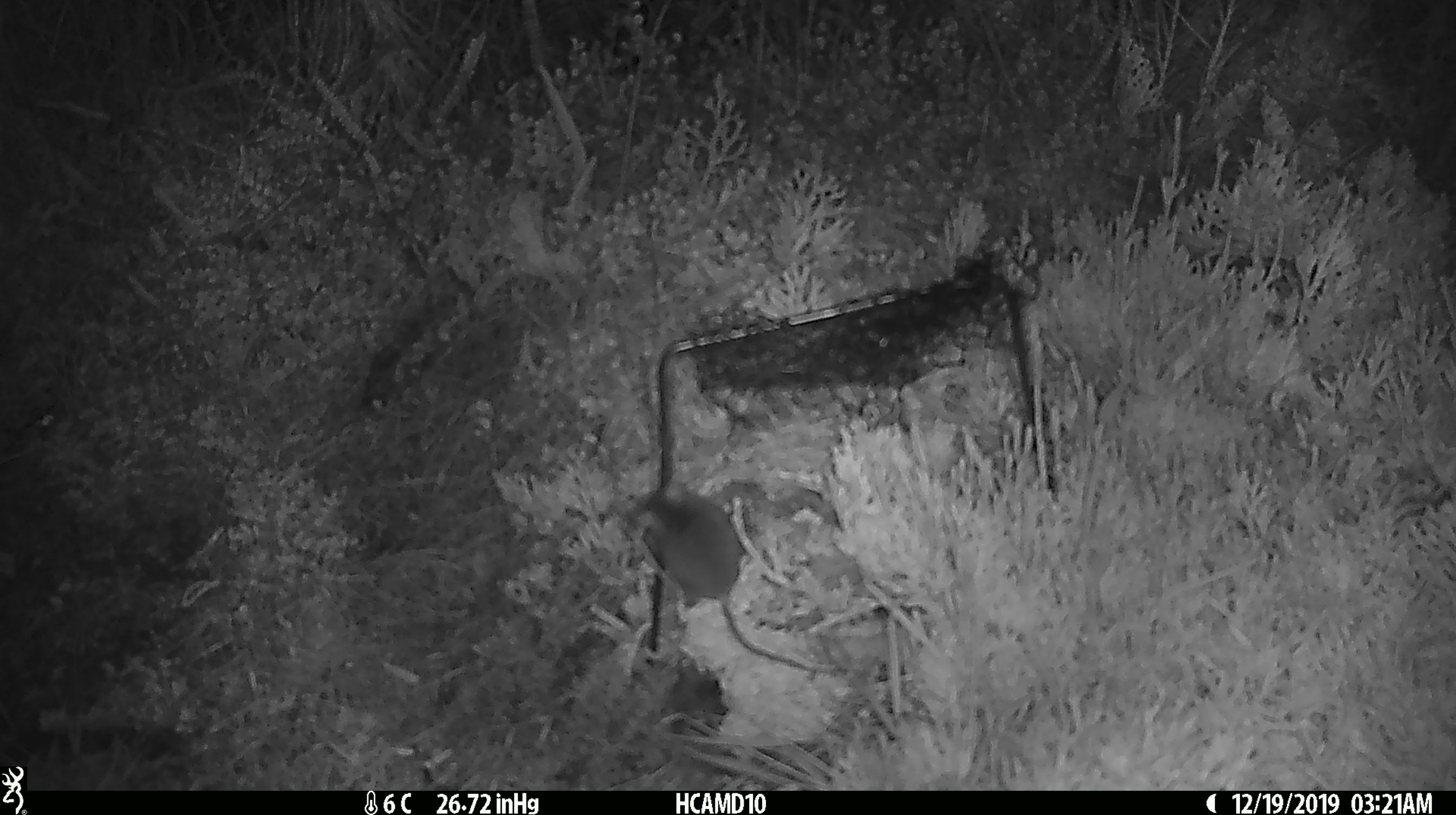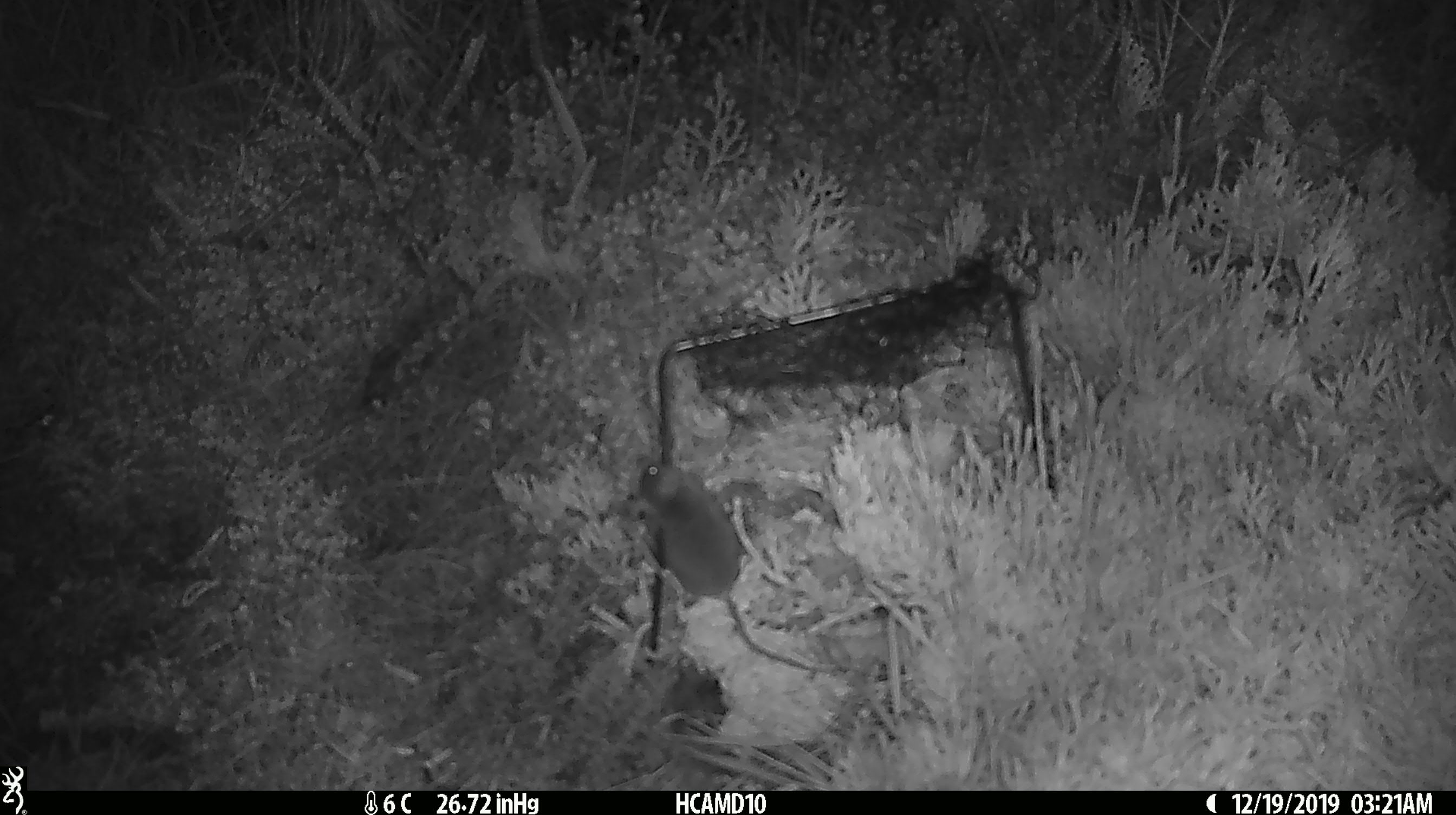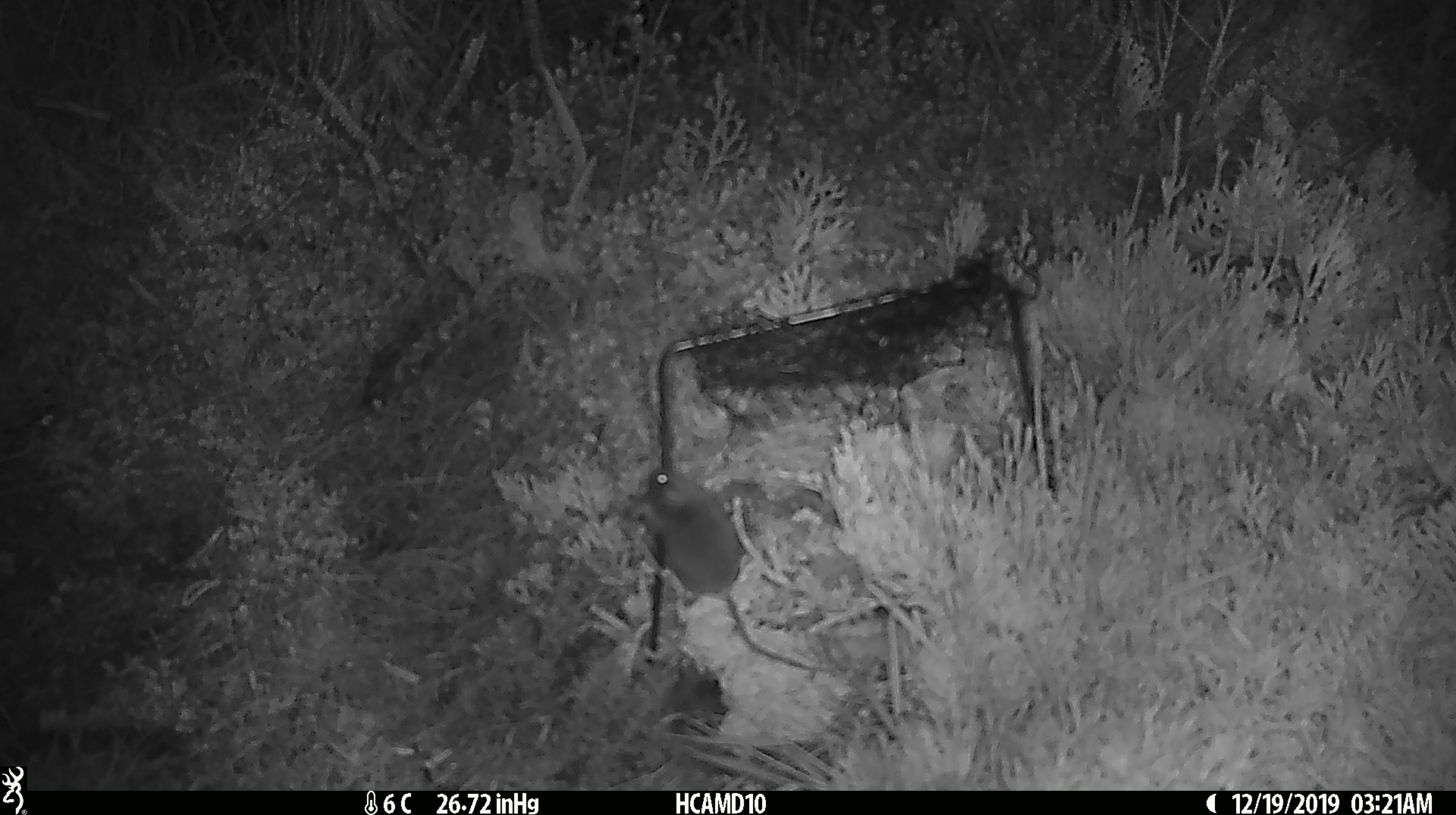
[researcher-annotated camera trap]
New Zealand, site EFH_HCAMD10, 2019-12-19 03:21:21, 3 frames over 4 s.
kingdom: Animalia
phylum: Chordata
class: Mammalia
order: Rodentia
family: Muridae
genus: Mus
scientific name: Mus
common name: mouse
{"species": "mouse (Mus)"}